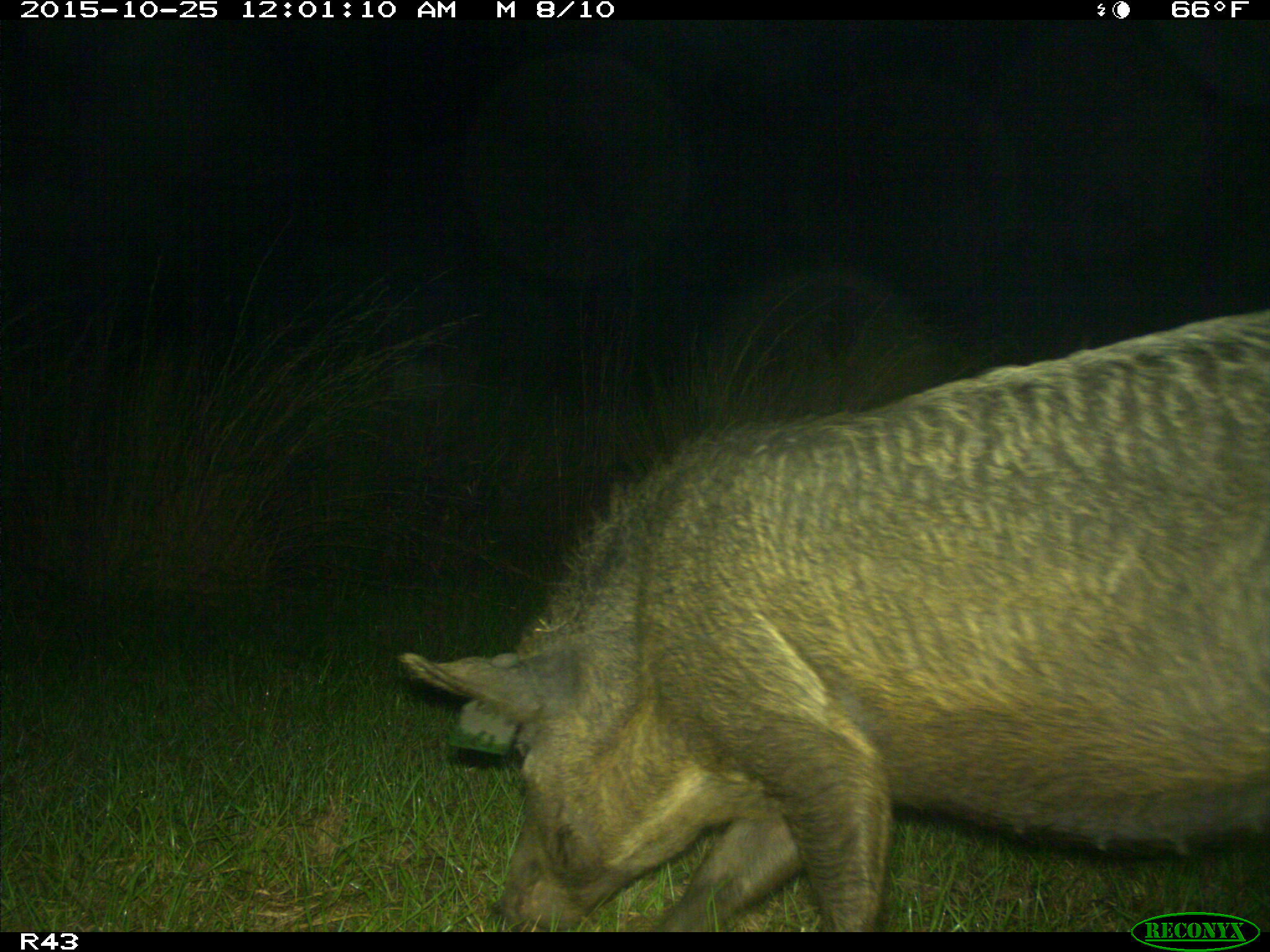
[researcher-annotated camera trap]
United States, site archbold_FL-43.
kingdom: Animalia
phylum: Chordata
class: Mammalia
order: Artiodactyla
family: Suidae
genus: Sus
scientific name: Sus scrofa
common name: wild boar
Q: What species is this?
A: Sus scrofa (wild boar).